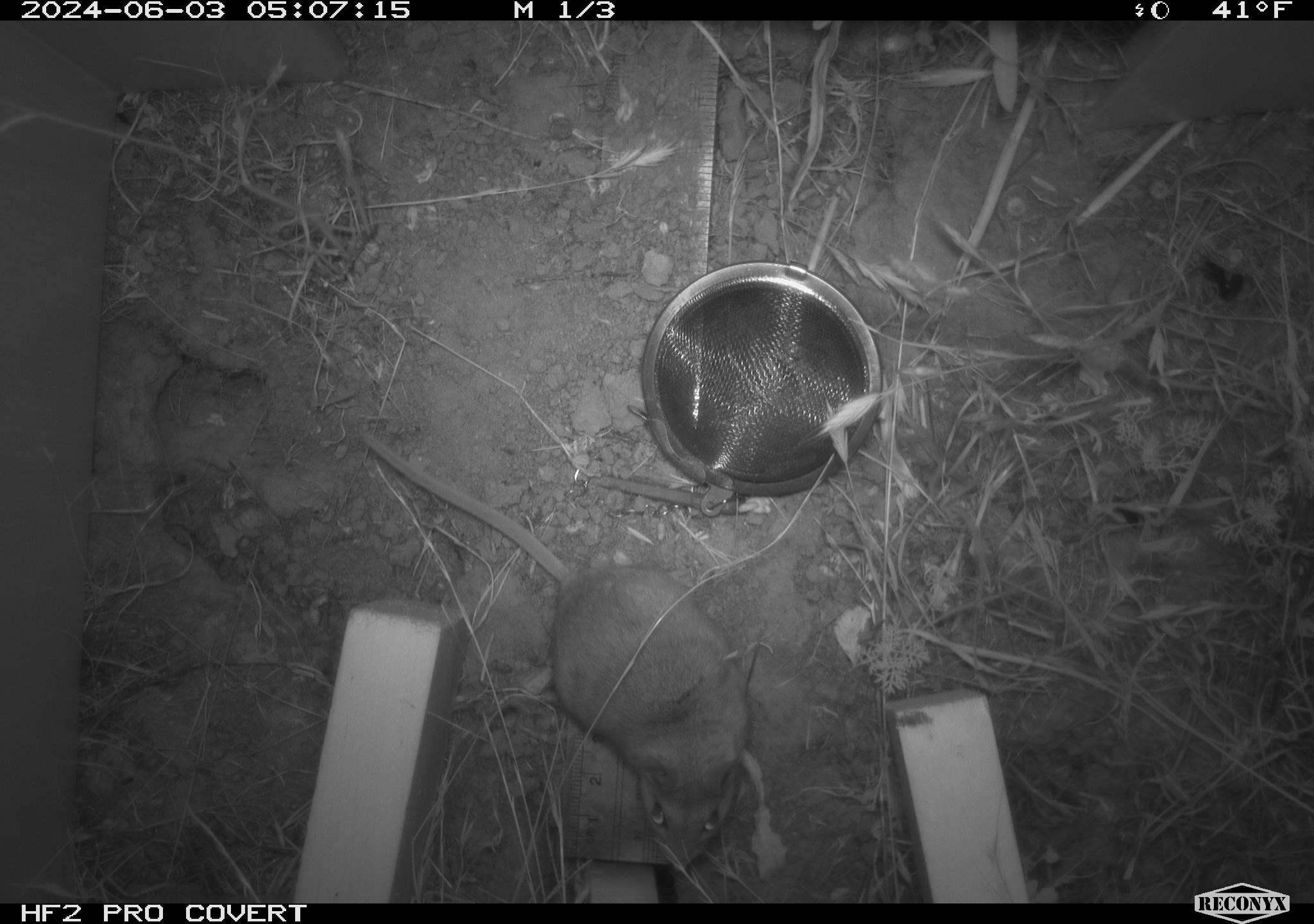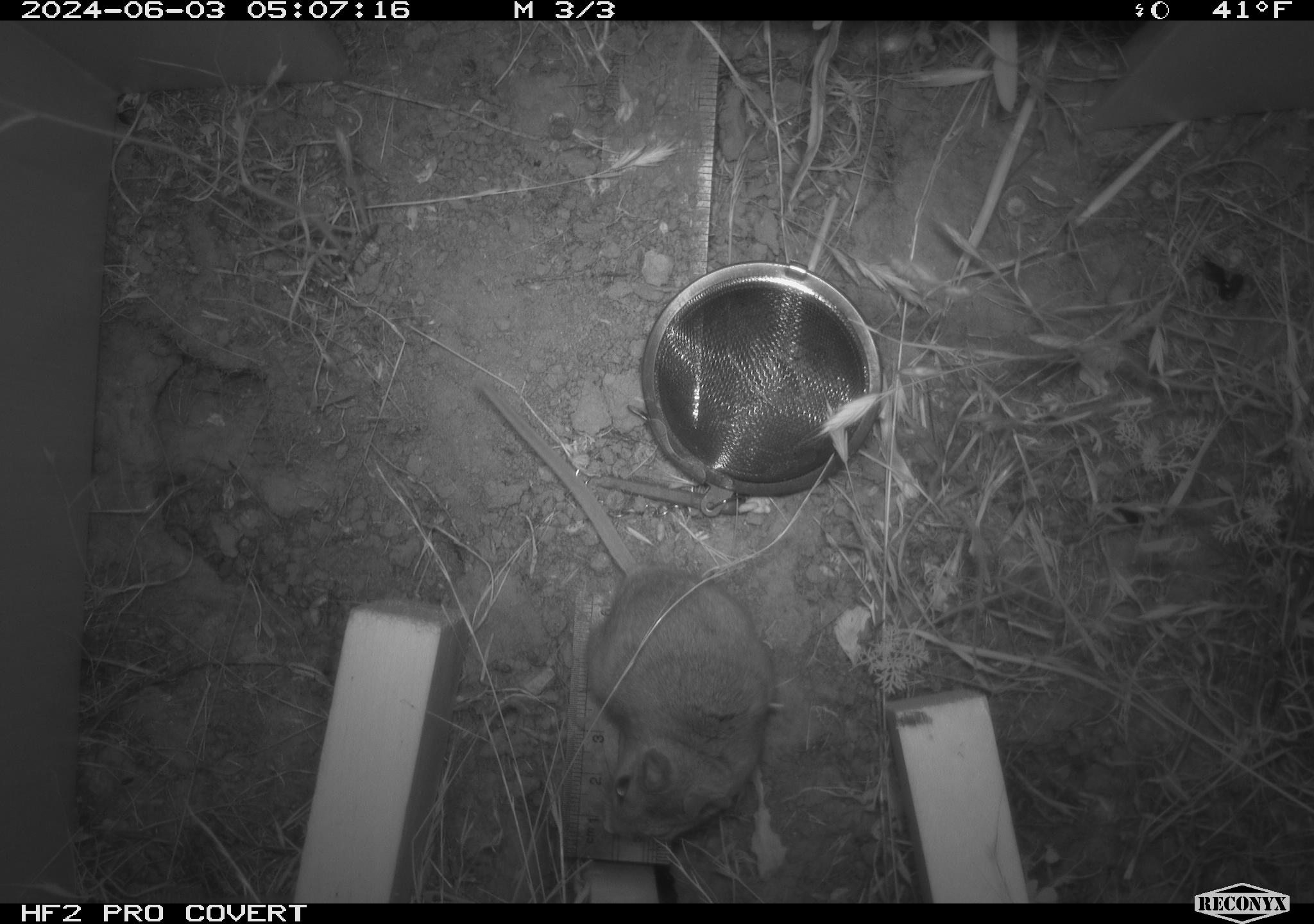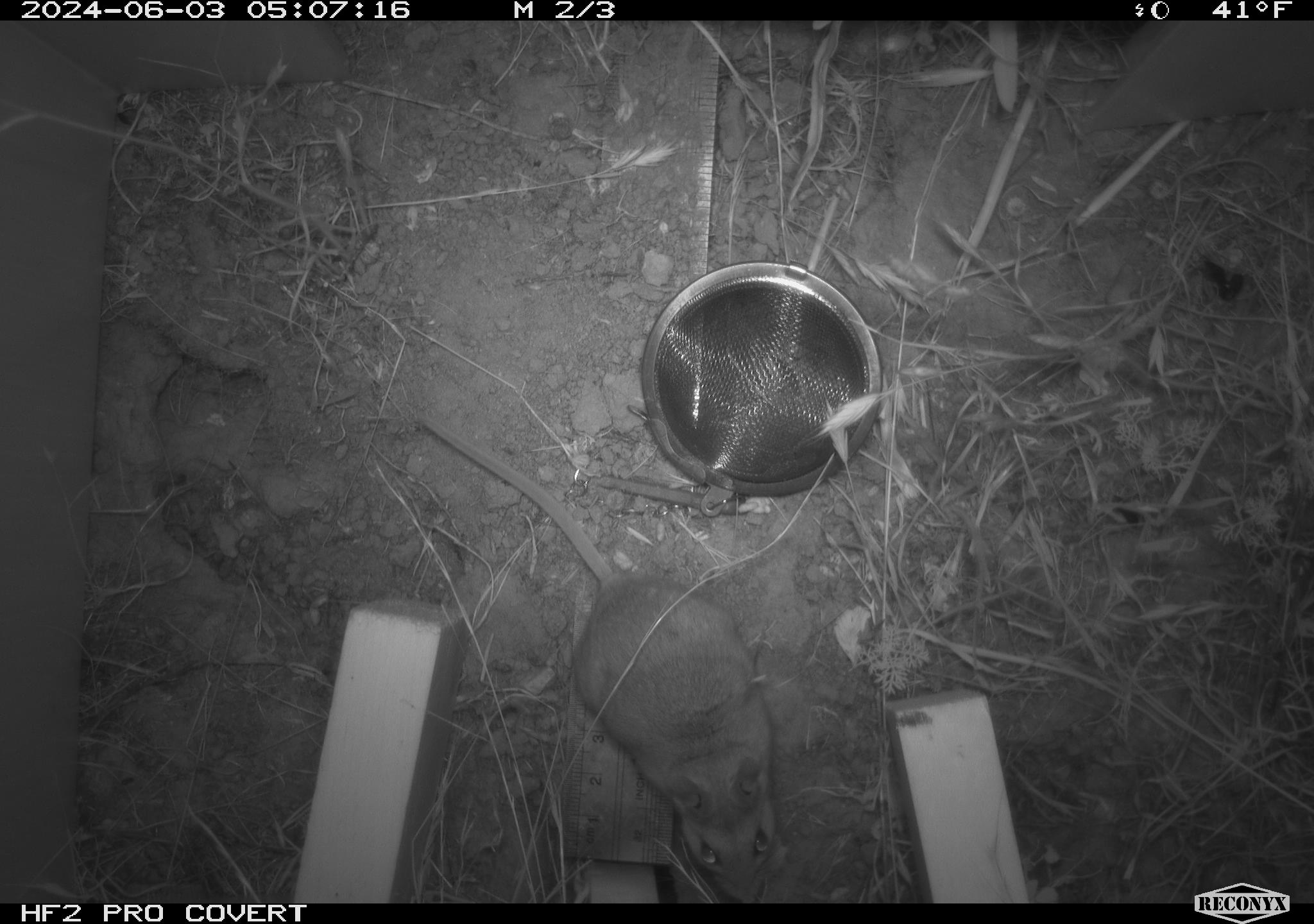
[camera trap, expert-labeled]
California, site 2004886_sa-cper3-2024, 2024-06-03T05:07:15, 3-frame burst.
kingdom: Animalia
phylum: Chordata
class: Mammalia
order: Rodentia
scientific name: Rodentia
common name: rodent